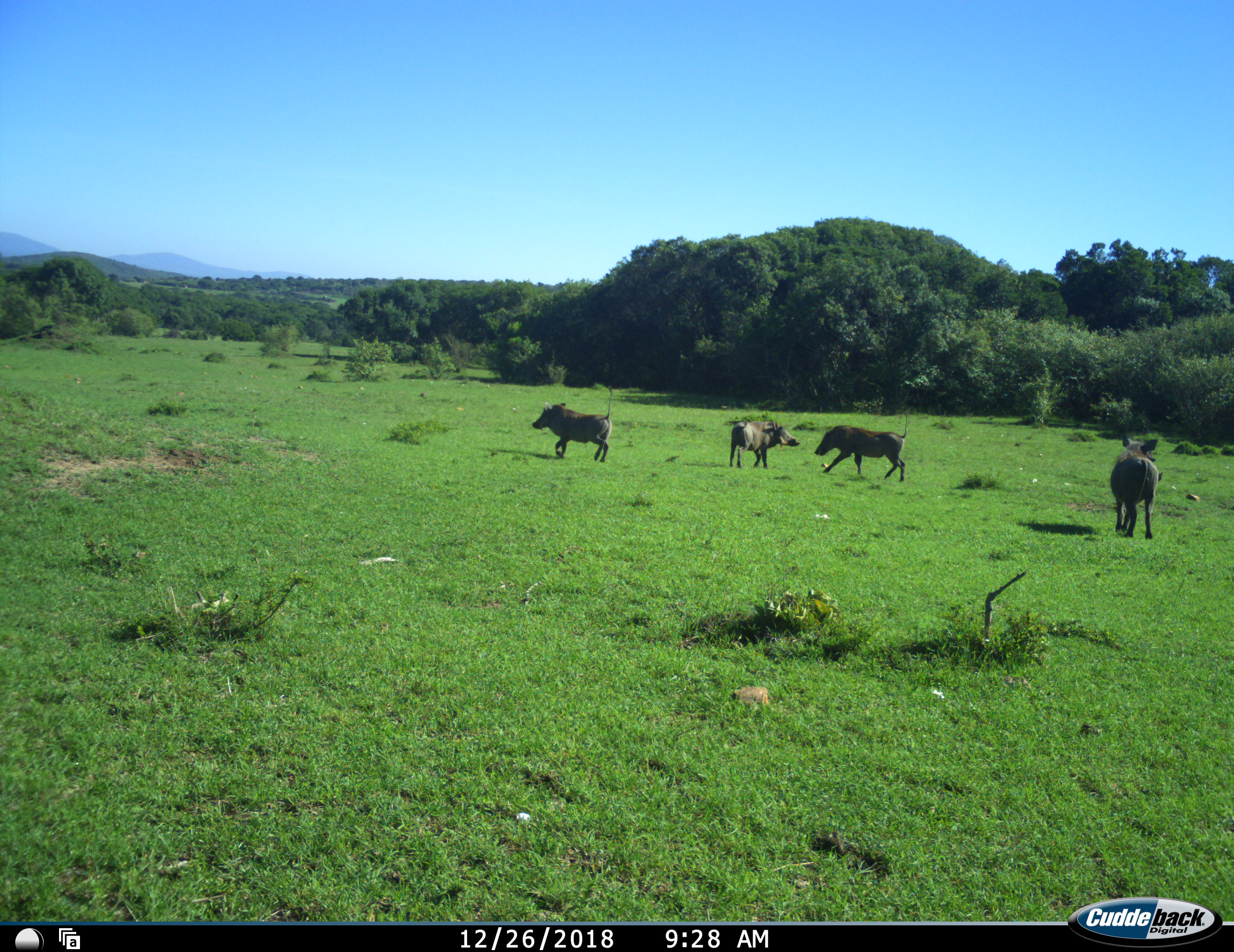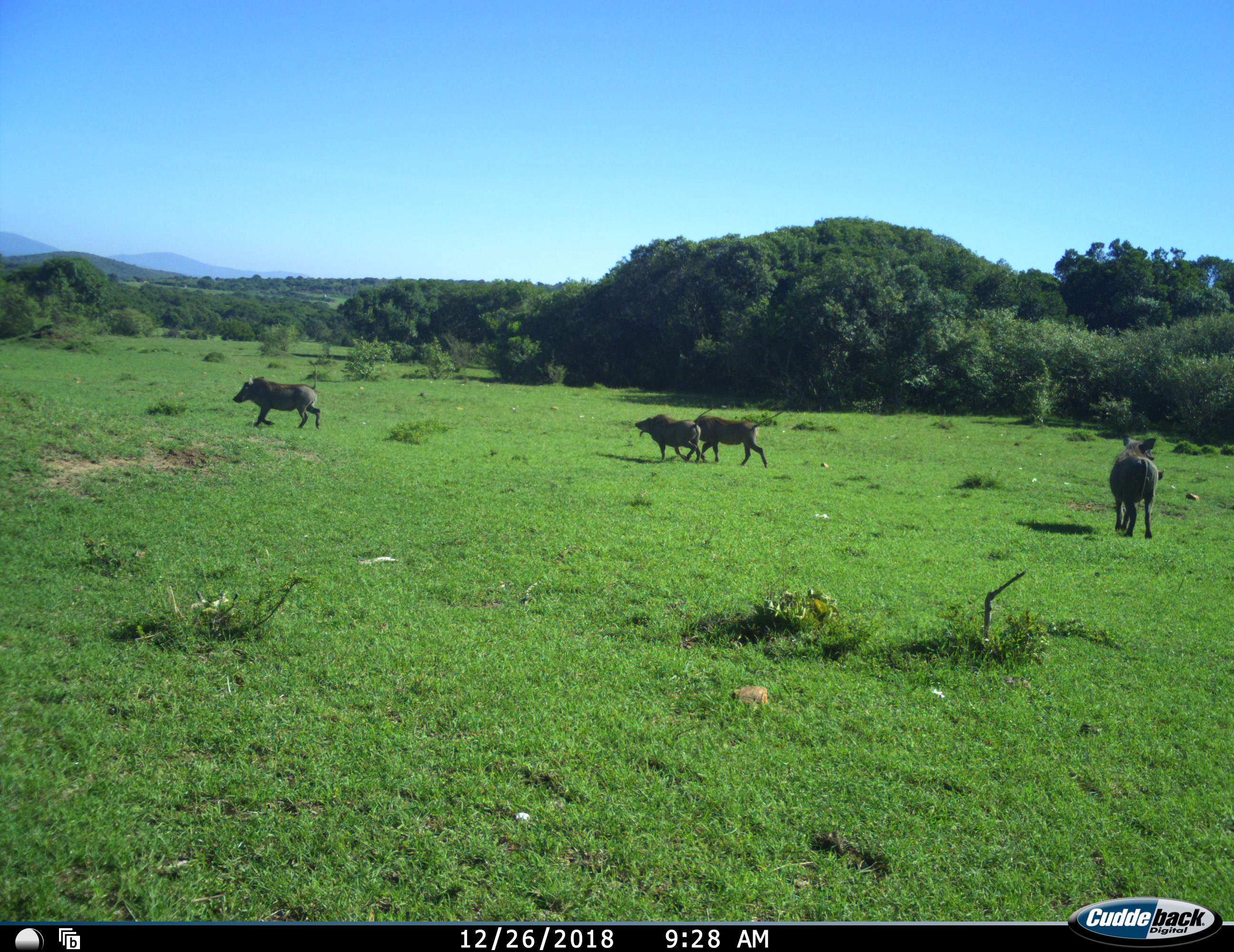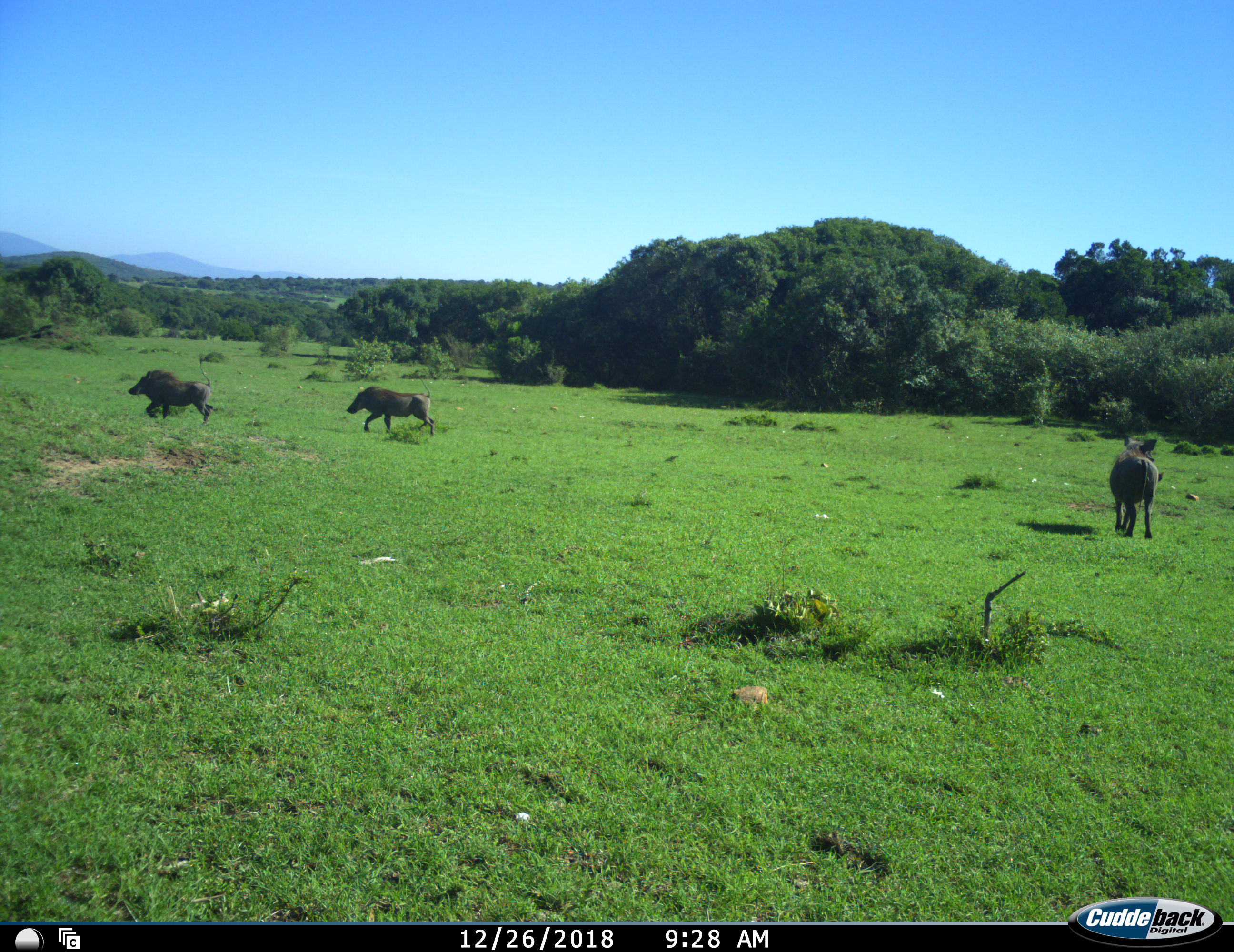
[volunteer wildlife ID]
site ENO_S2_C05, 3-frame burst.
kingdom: Animalia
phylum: Chordata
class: Mammalia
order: Artiodactyla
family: Suidae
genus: Phacochoerus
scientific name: Phacochoerus africanus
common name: warthog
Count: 4.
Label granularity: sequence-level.